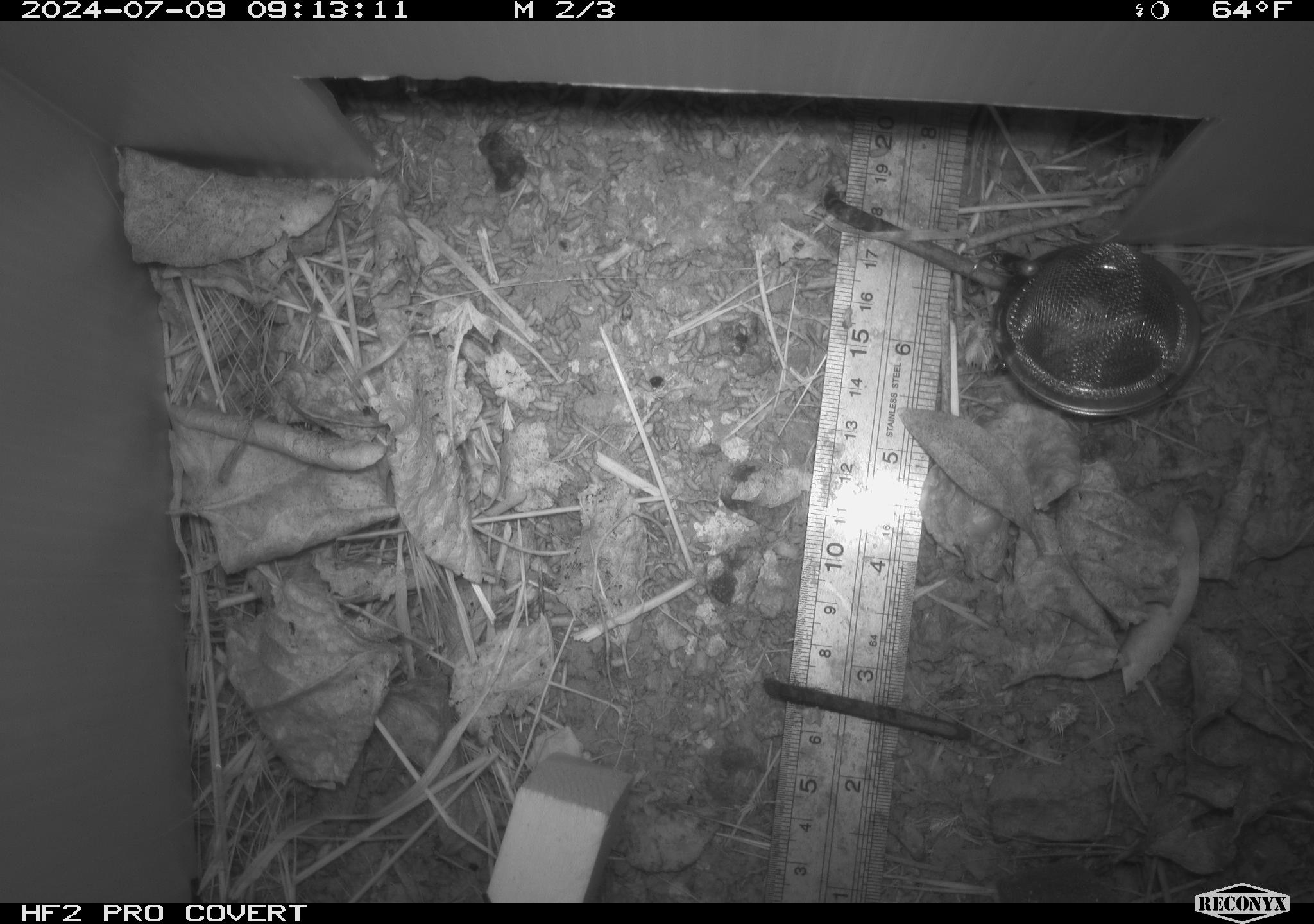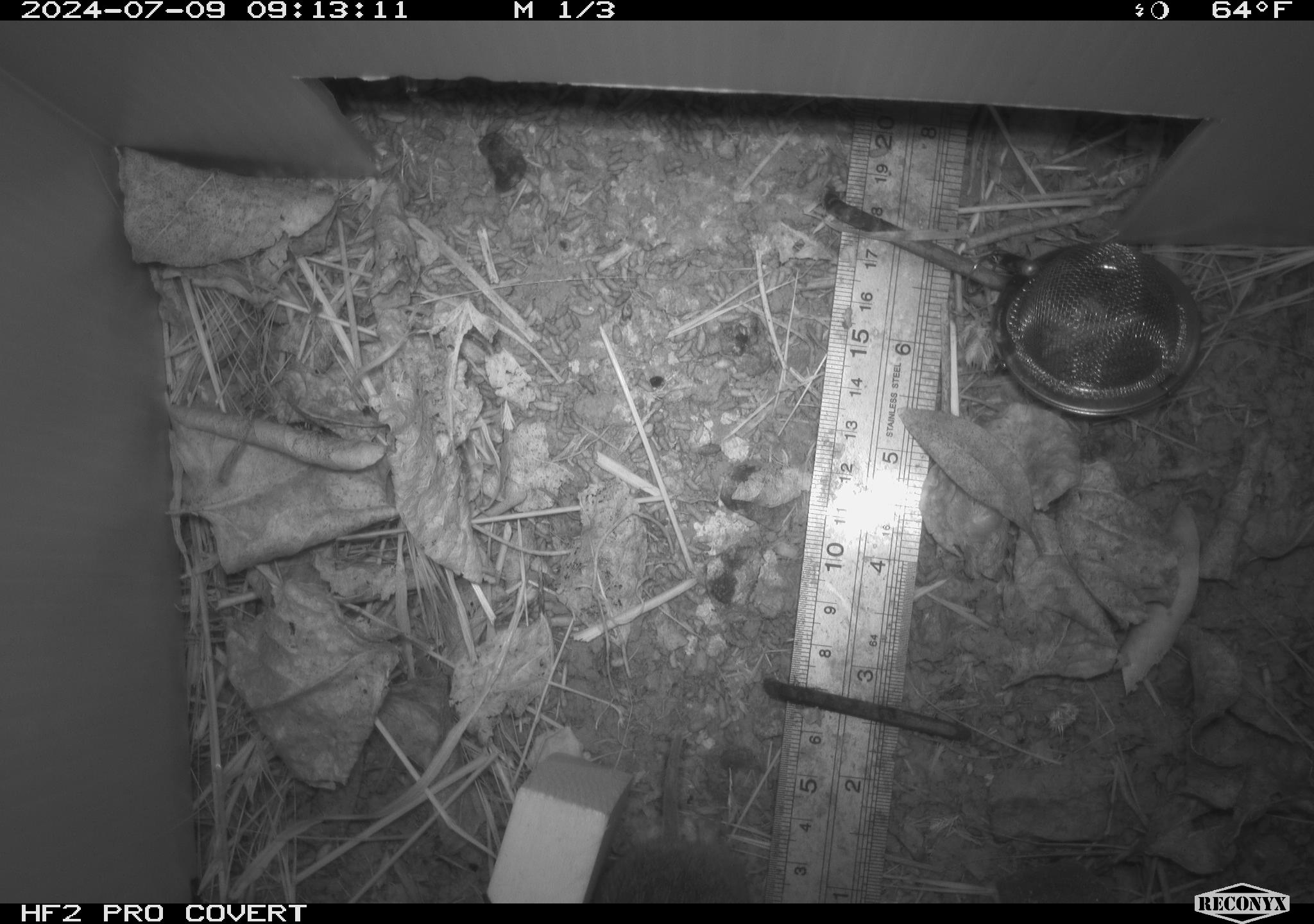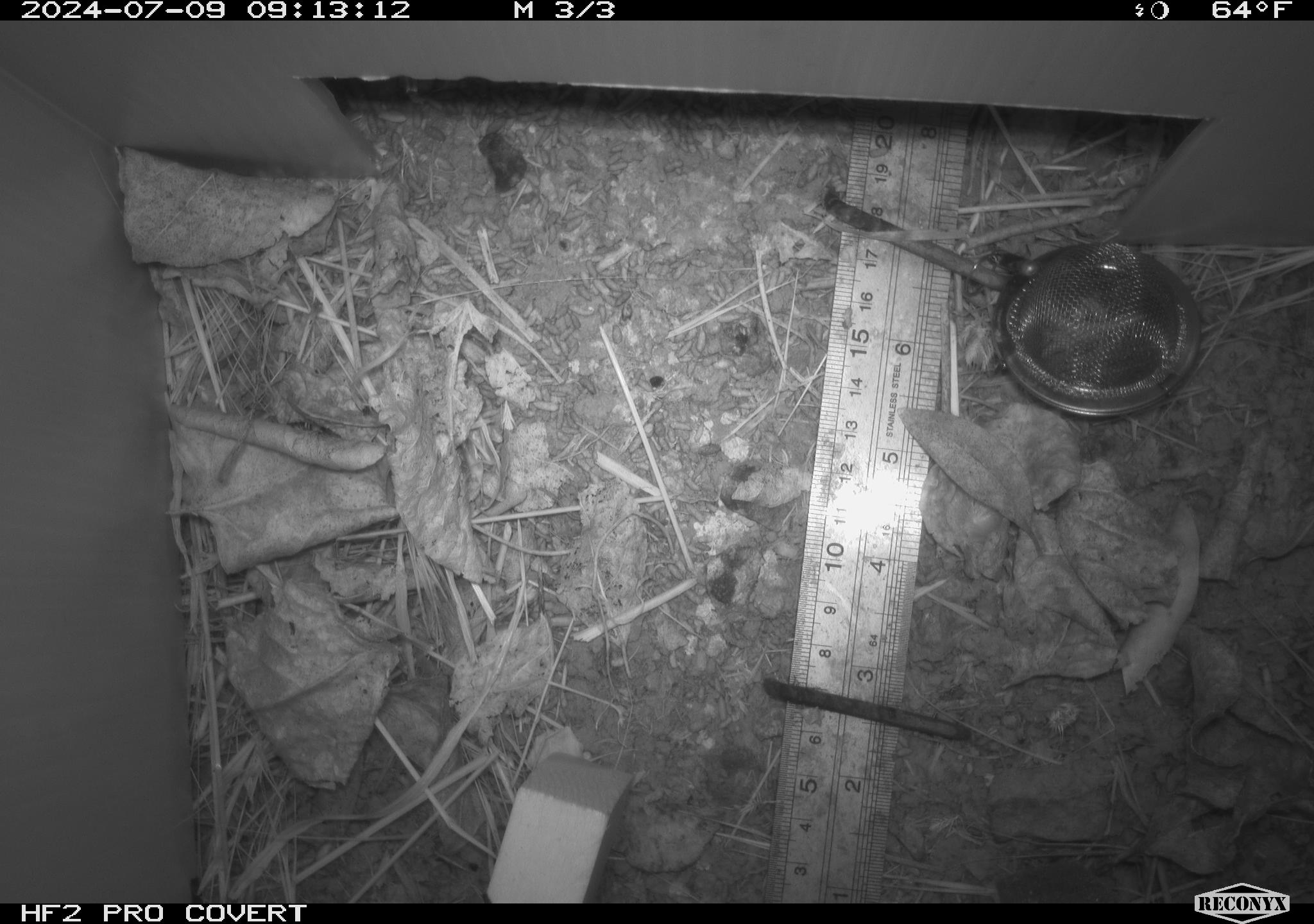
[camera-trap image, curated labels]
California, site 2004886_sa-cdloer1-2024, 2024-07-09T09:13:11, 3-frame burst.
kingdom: Animalia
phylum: Chordata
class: Mammalia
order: Rodentia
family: Cricetidae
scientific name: Arvicolinae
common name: voles, lemmings, and muskrats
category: arvicolinae subfamily